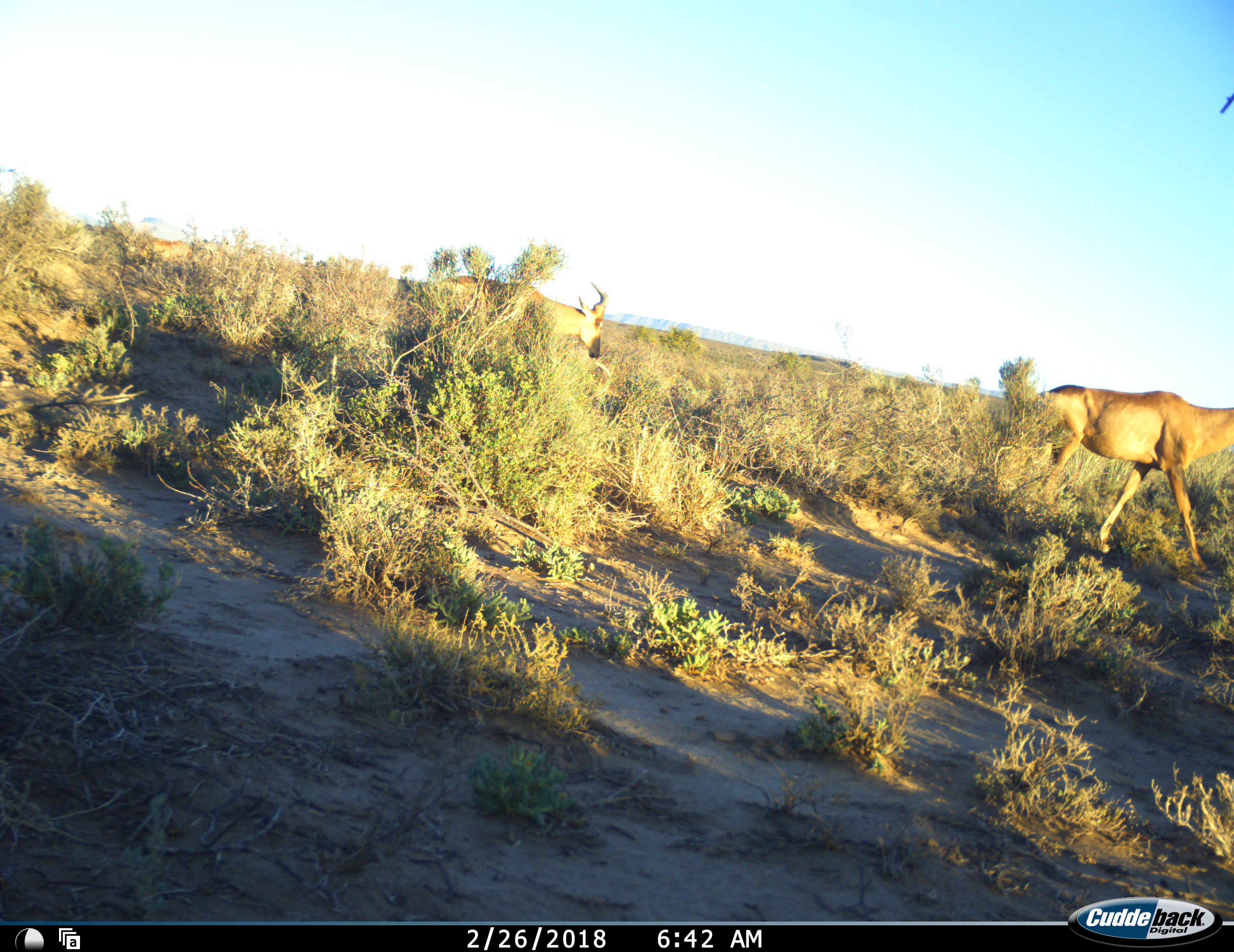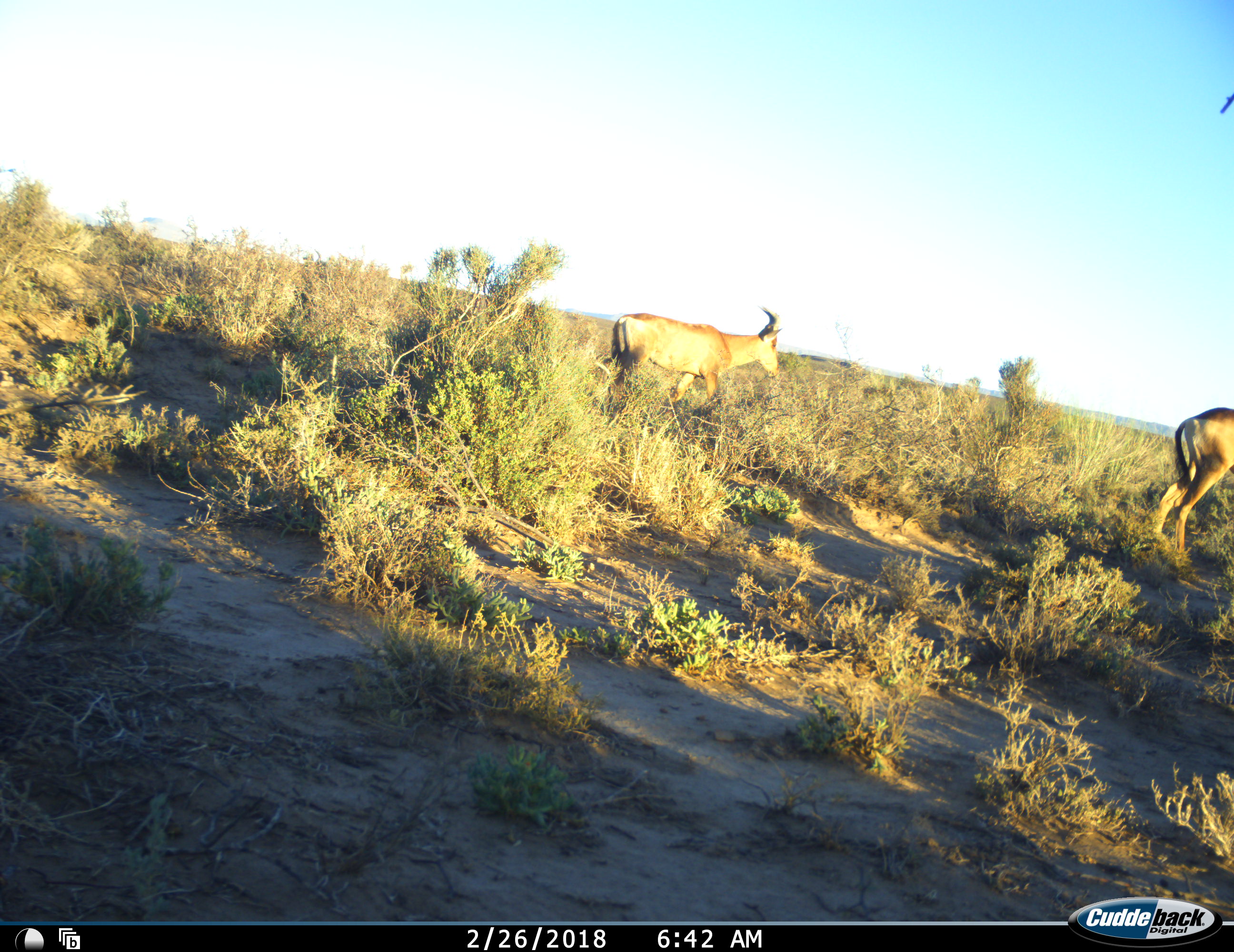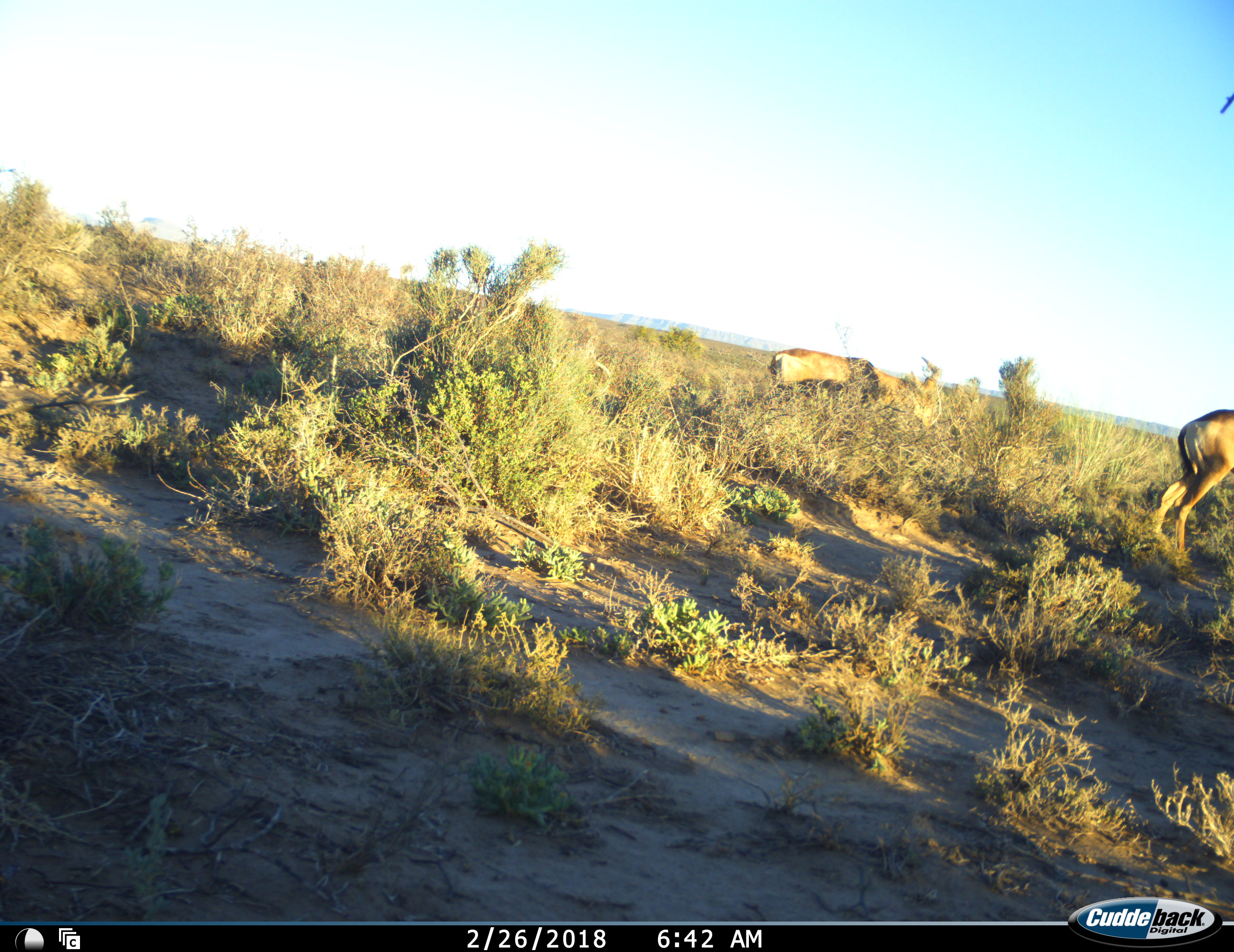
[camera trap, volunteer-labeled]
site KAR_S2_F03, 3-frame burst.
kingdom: Animalia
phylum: Chordata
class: Mammalia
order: Artiodactyla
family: Bovidae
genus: Alcelaphus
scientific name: Alcelaphus buselaphus caama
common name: red hartebeest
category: hartebeestred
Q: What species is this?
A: Hartebeestred (red hartebeest) (Alcelaphus buselaphus caama).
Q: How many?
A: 3.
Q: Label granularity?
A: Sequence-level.